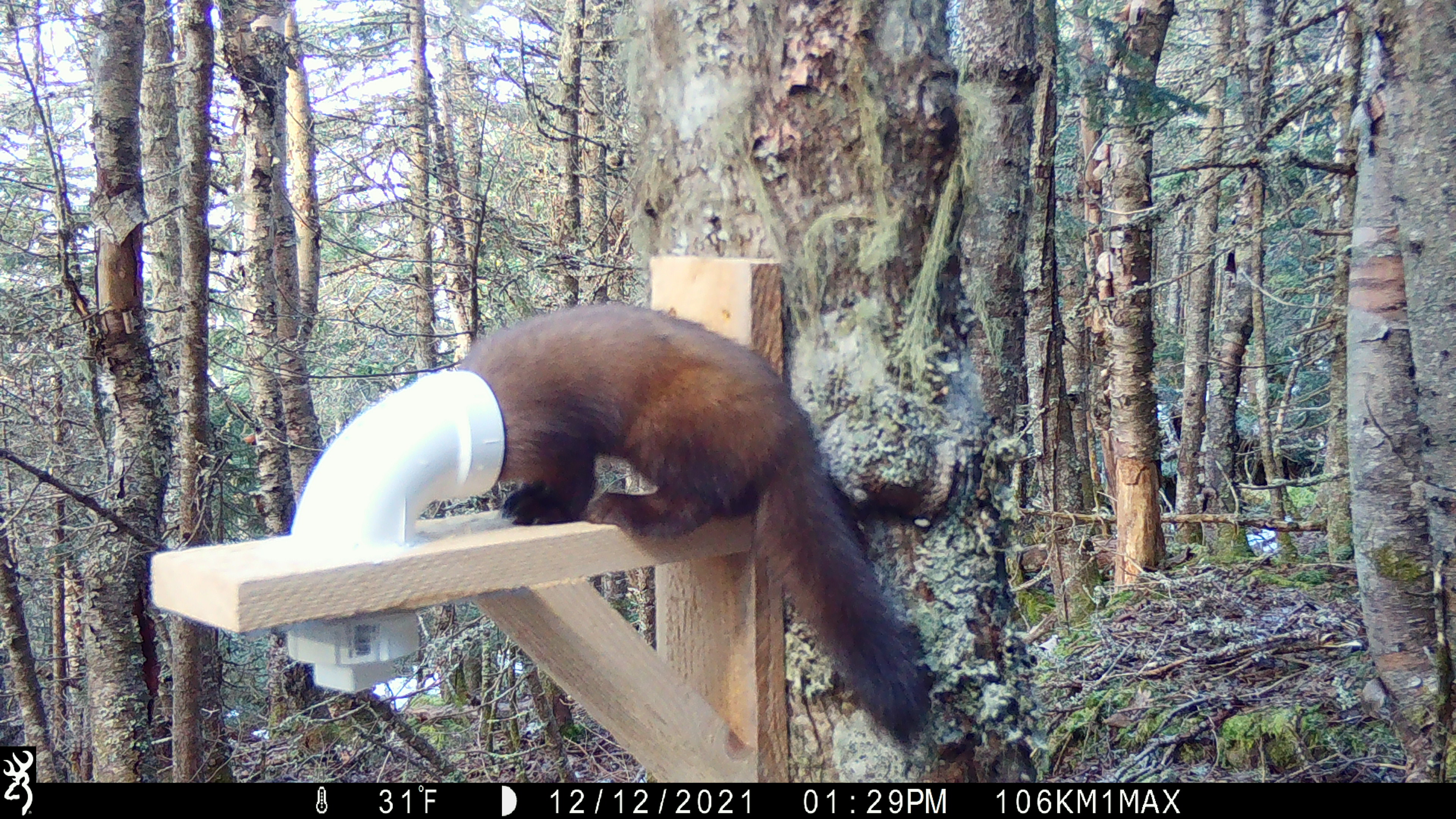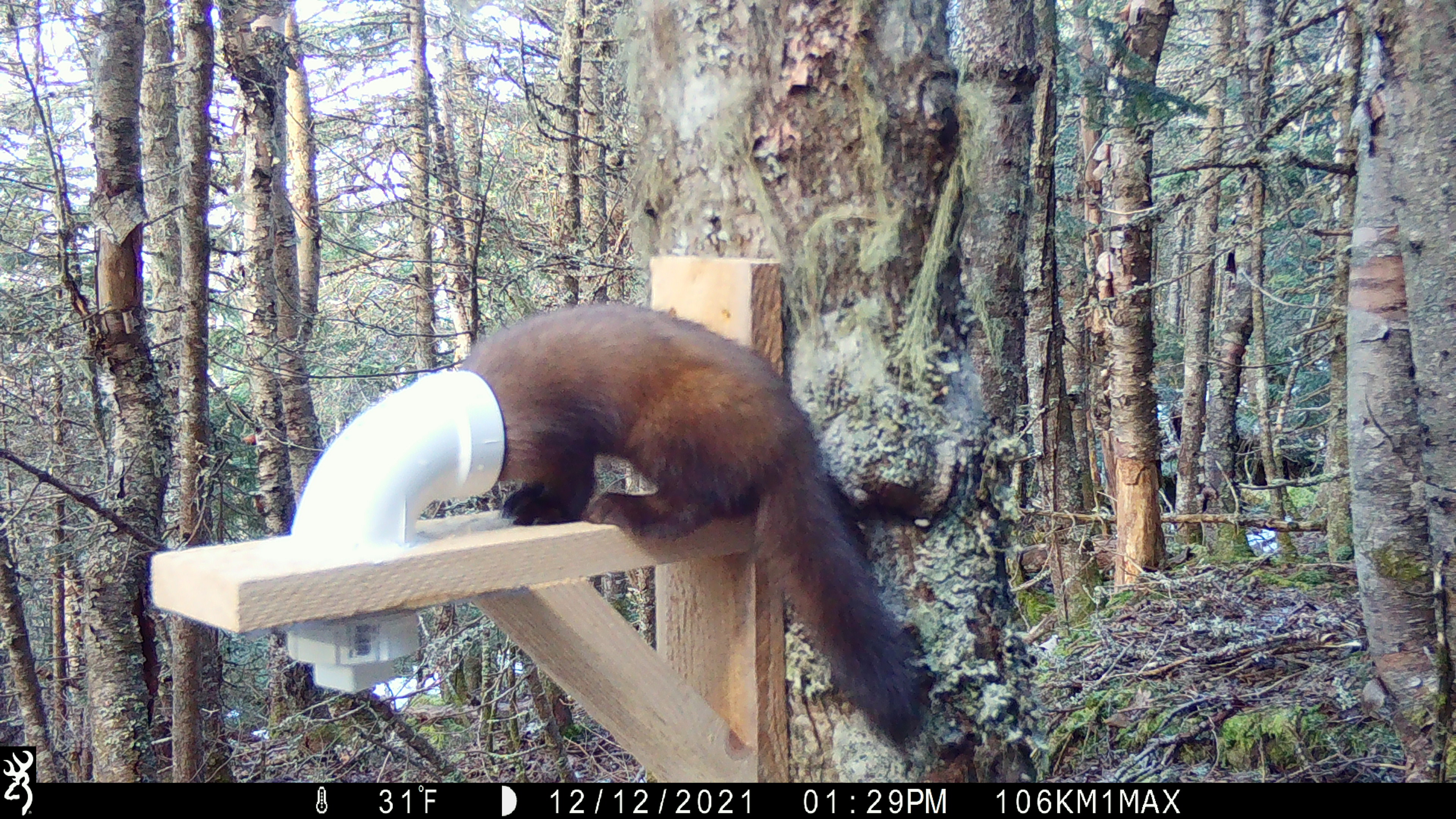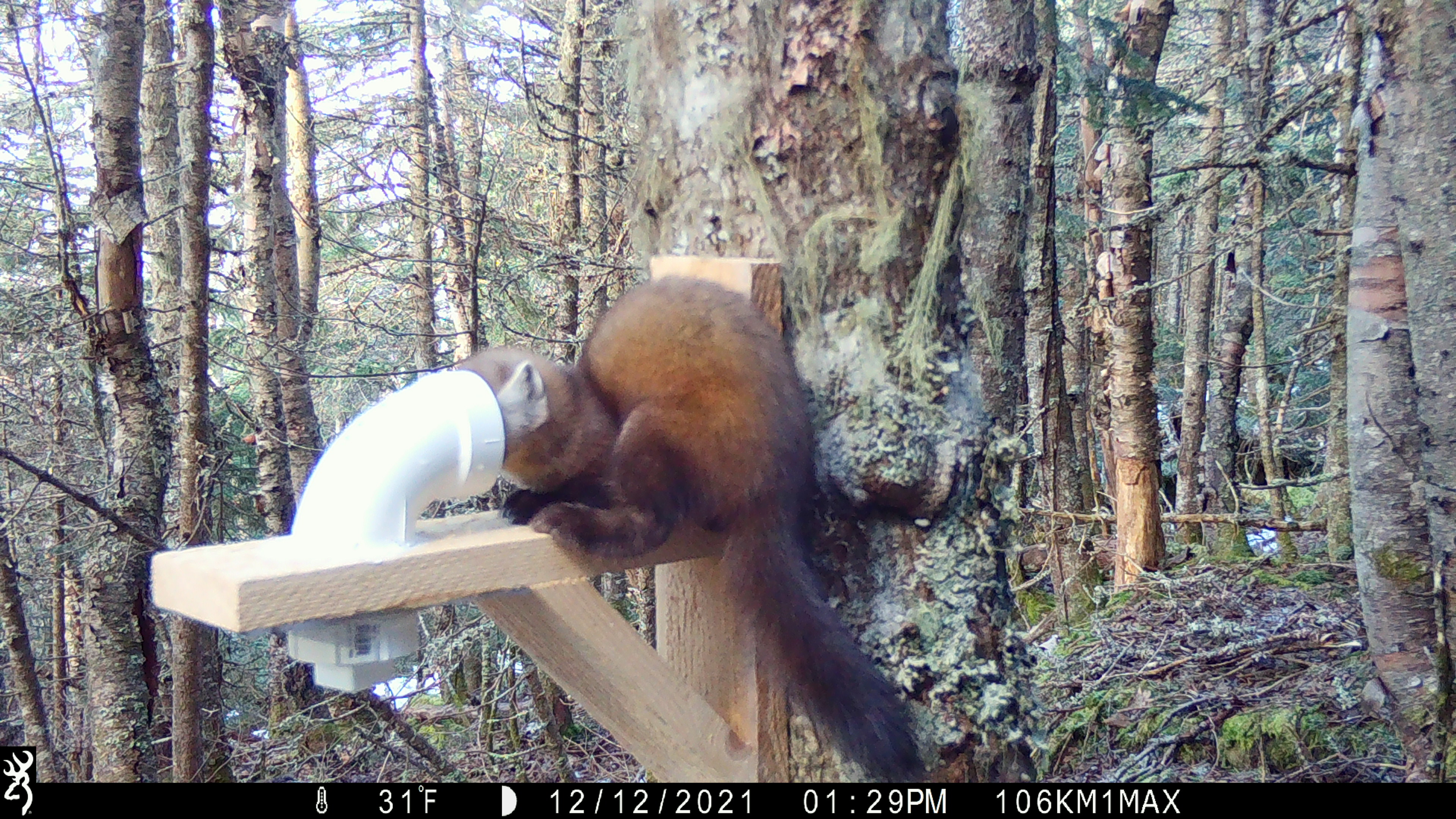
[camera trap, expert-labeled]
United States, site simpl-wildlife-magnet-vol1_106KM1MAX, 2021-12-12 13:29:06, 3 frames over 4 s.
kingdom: Animalia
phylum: Chordata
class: Mammalia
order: Carnivora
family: Mustelidae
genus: Martes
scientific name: Martes americana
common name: american marten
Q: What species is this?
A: American marten (Martes americana).